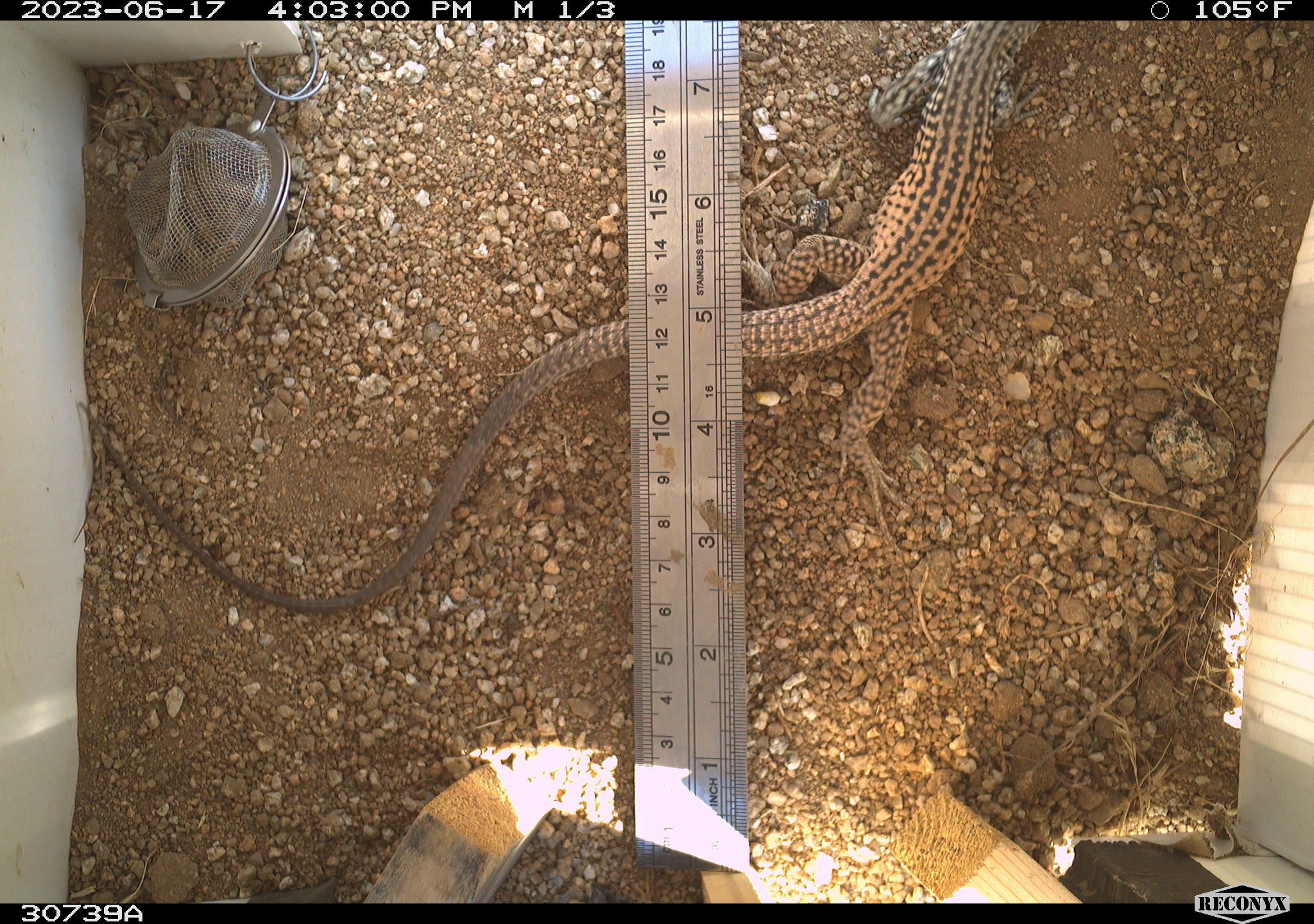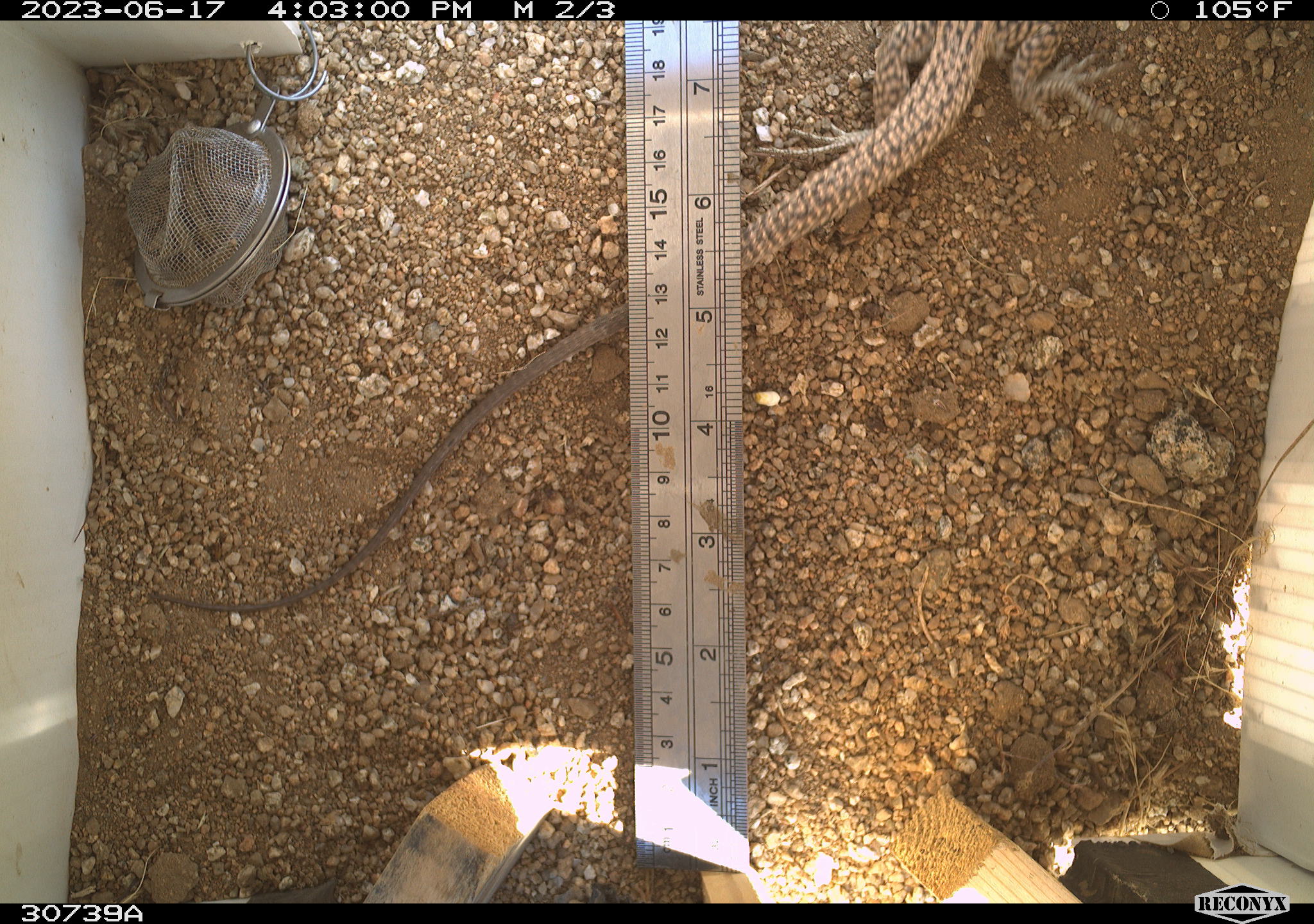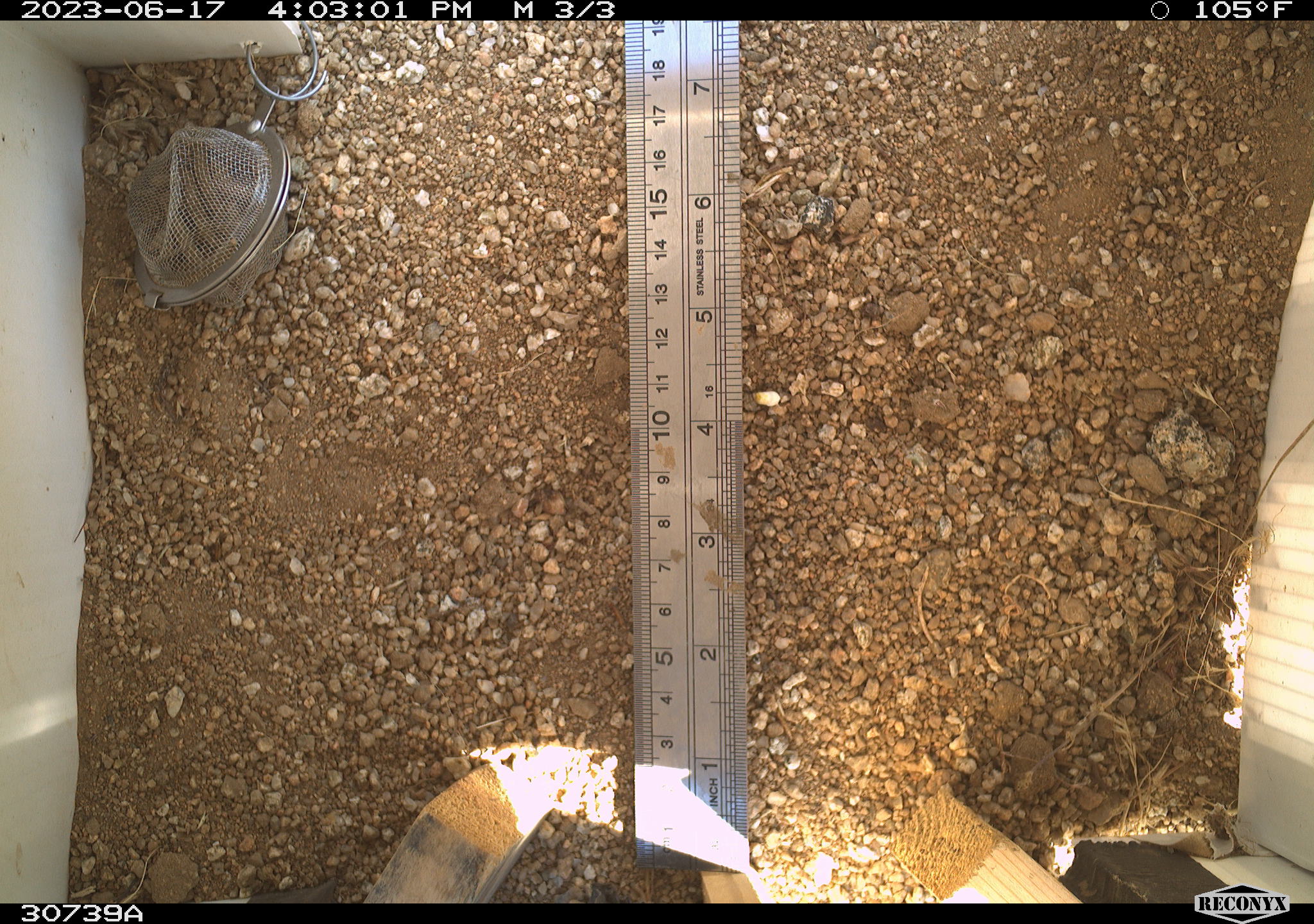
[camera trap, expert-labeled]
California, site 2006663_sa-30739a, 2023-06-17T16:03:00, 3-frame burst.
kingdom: Animalia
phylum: Chordata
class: Reptilia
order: Squamata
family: Teiidae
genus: Aspidoscelis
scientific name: Aspidoscelis tigris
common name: western whiptail